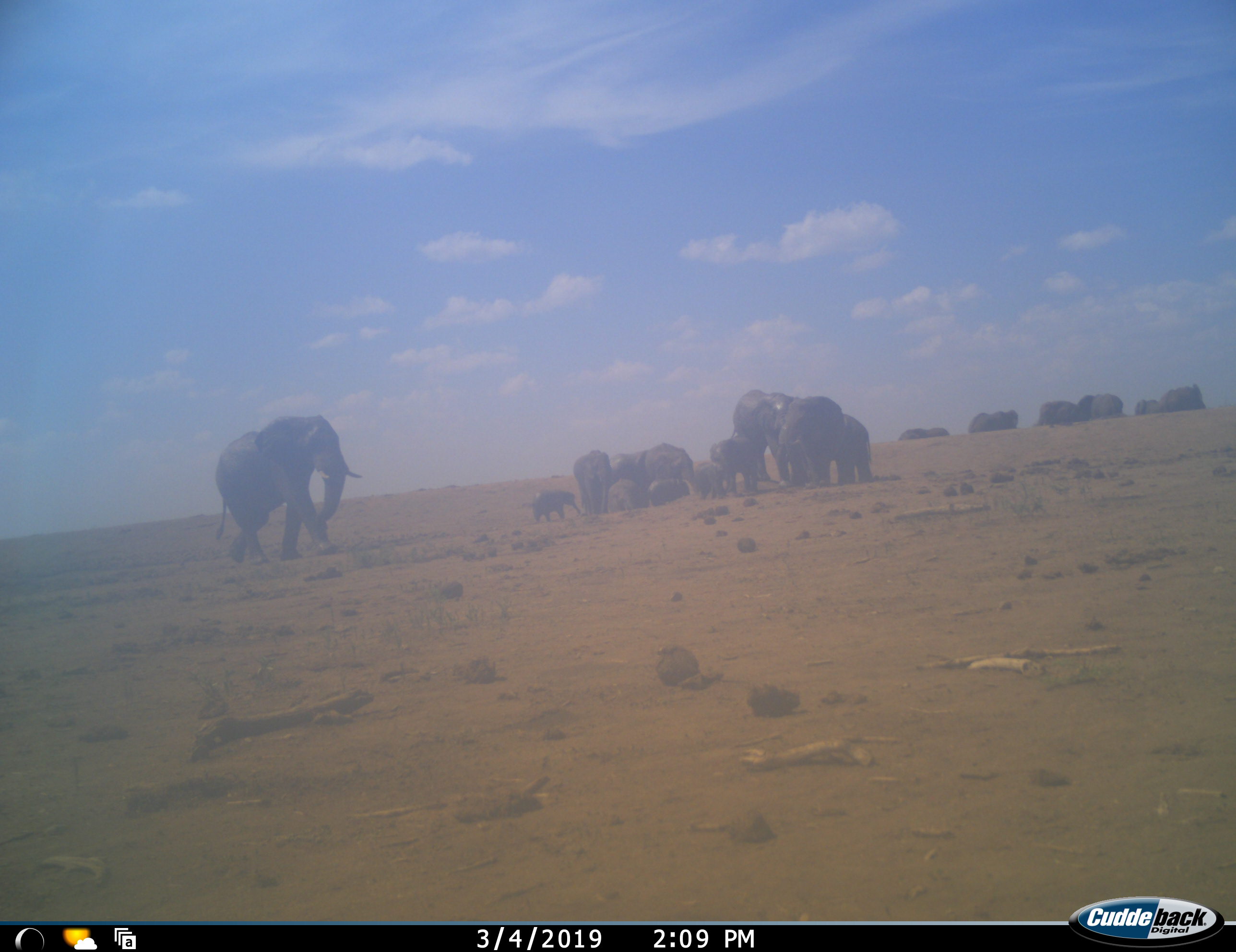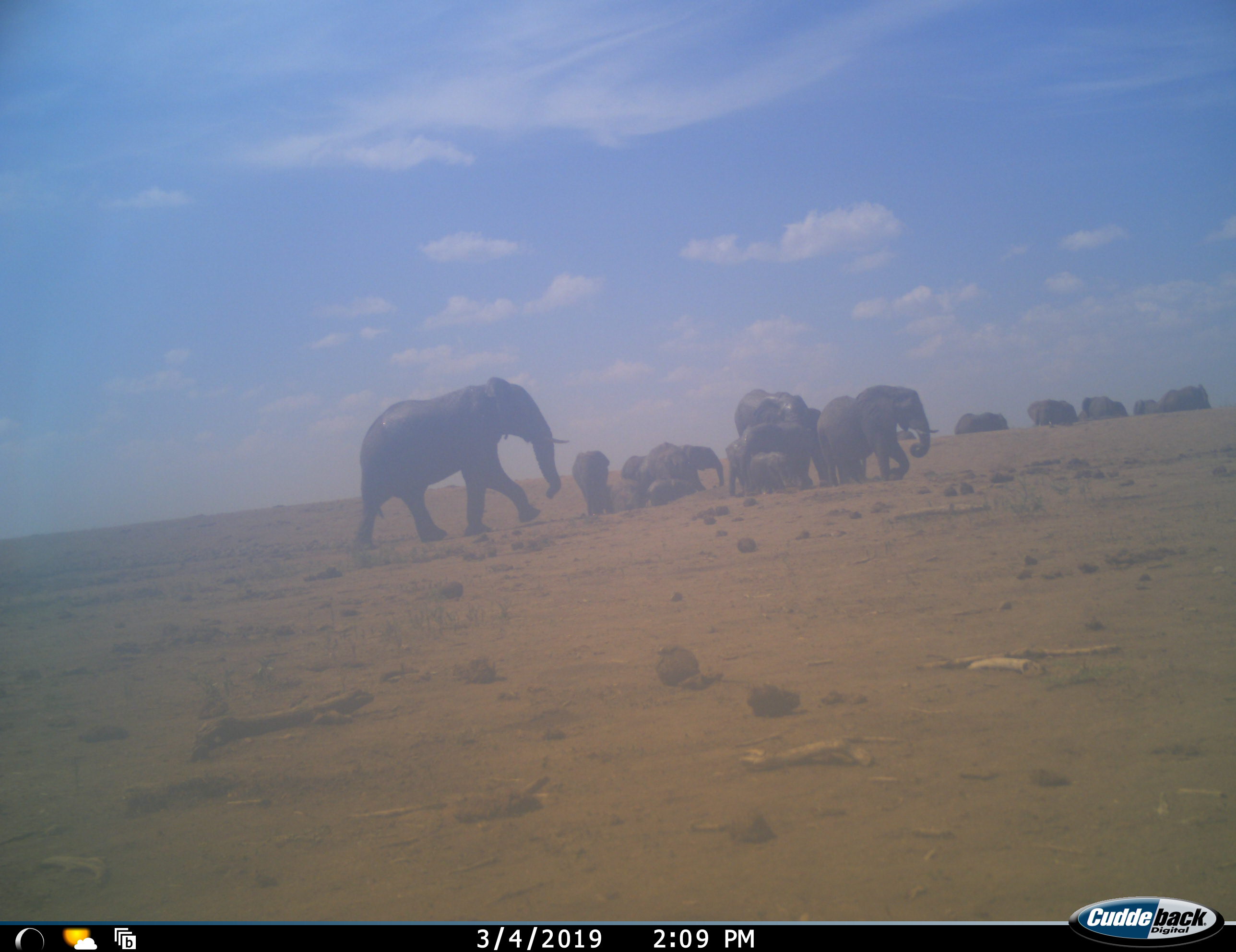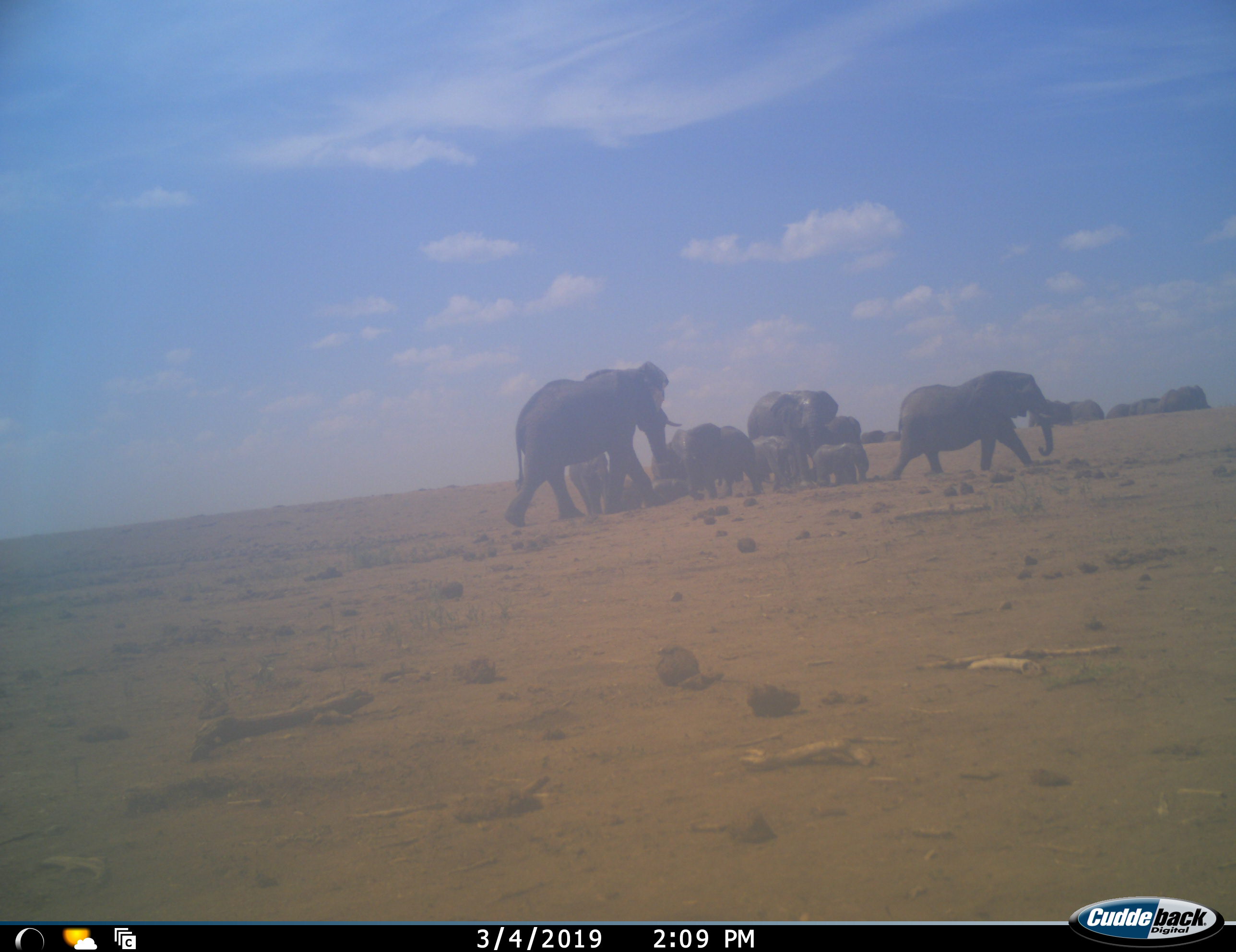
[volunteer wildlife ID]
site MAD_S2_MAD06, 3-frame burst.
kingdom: Animalia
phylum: Chordata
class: Mammalia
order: Proboscidea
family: Elephantidae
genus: Loxodonta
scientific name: Loxodonta africana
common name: african bush elephant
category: elephant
Elephant (african bush elephant) (Loxodonta africana), count 11-50. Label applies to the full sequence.